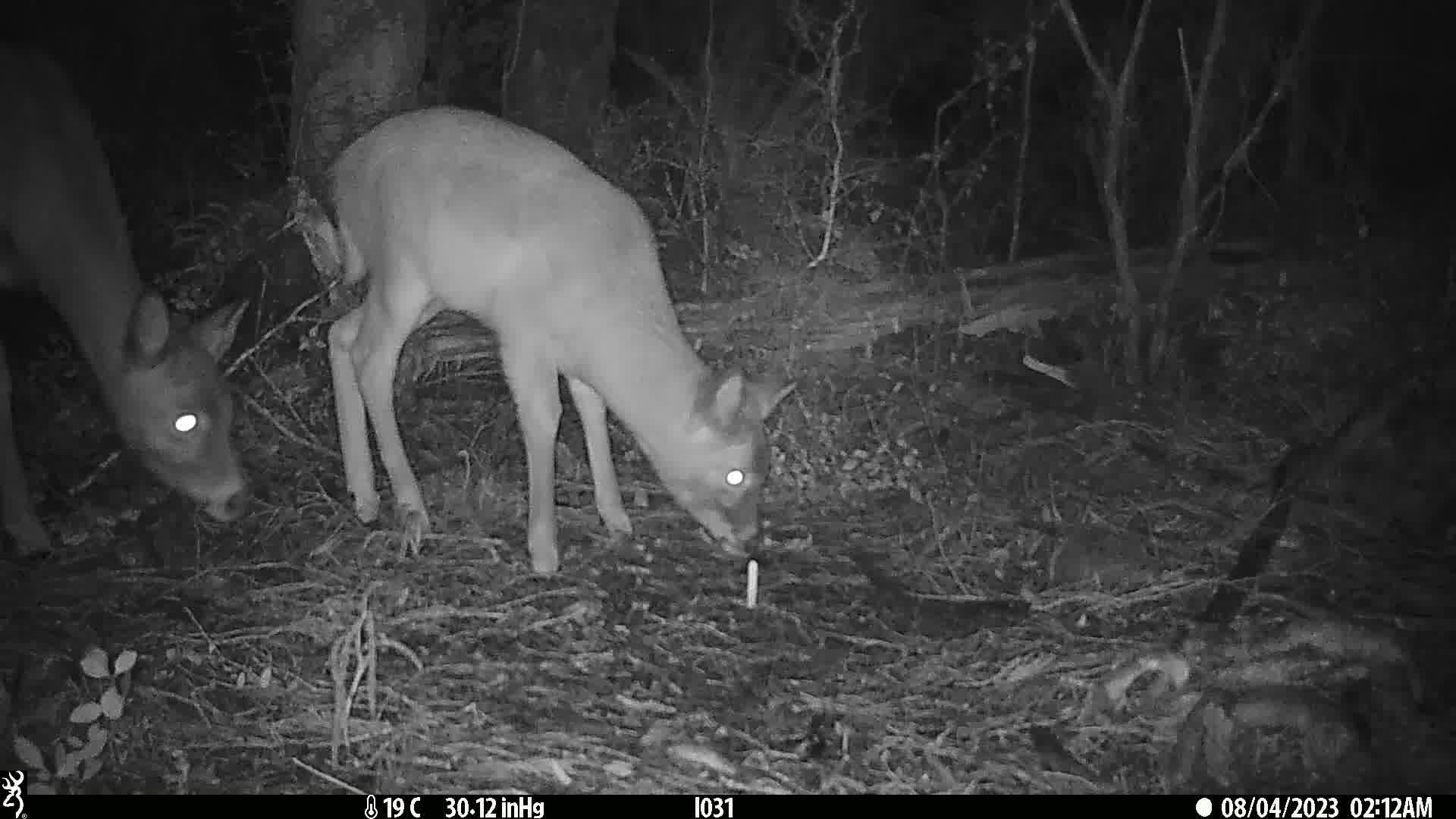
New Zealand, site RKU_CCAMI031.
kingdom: Animalia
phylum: Chordata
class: Mammalia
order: Artiodactyla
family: Cervidae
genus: Odocoileus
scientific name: Odocoileus virginianus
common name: white-tailed deer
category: white tailed deer